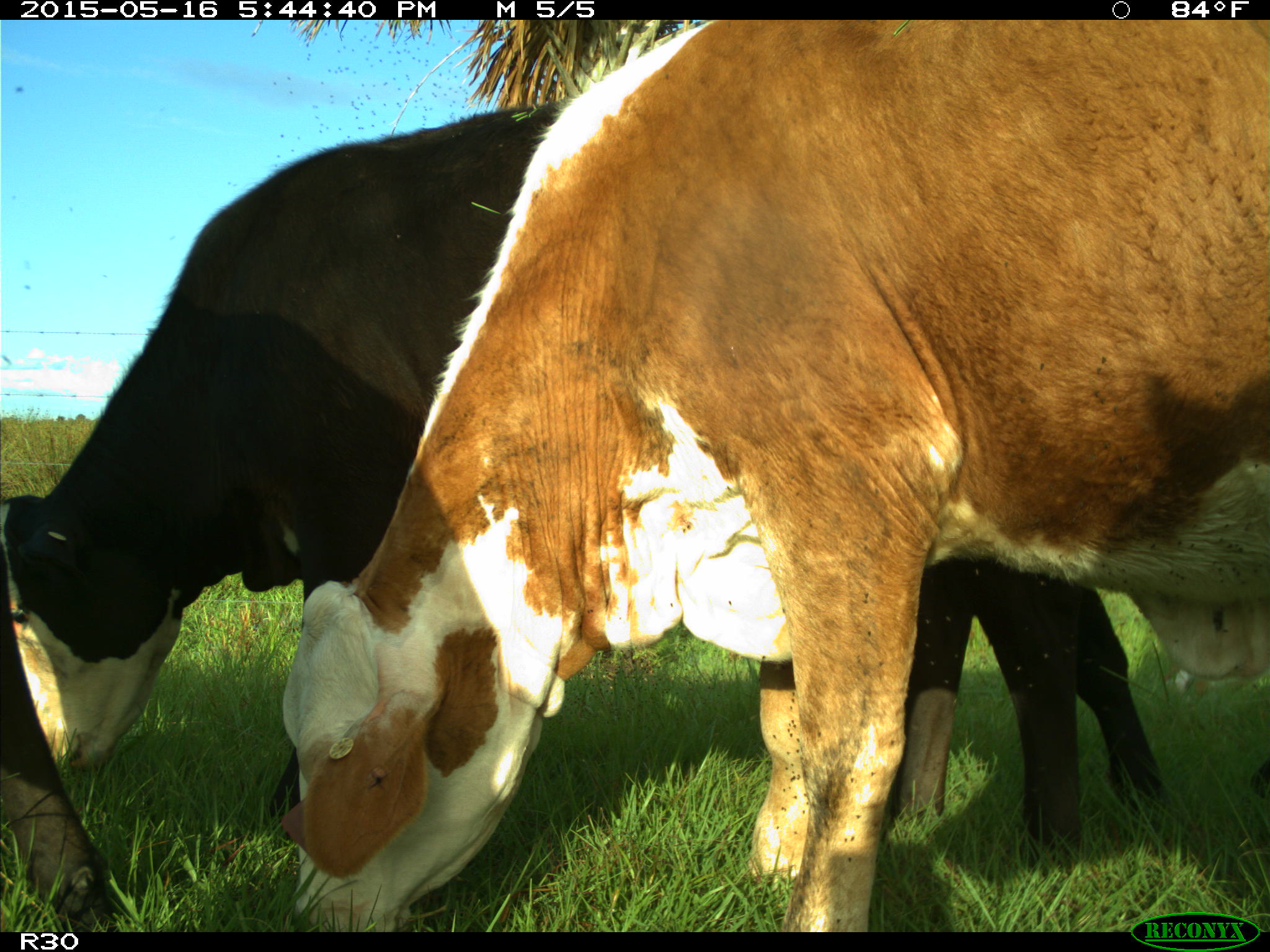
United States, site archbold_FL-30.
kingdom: Animalia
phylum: Chordata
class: Mammalia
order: Artiodactyla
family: Bovidae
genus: Bos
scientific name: Bos taurus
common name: domestic cow